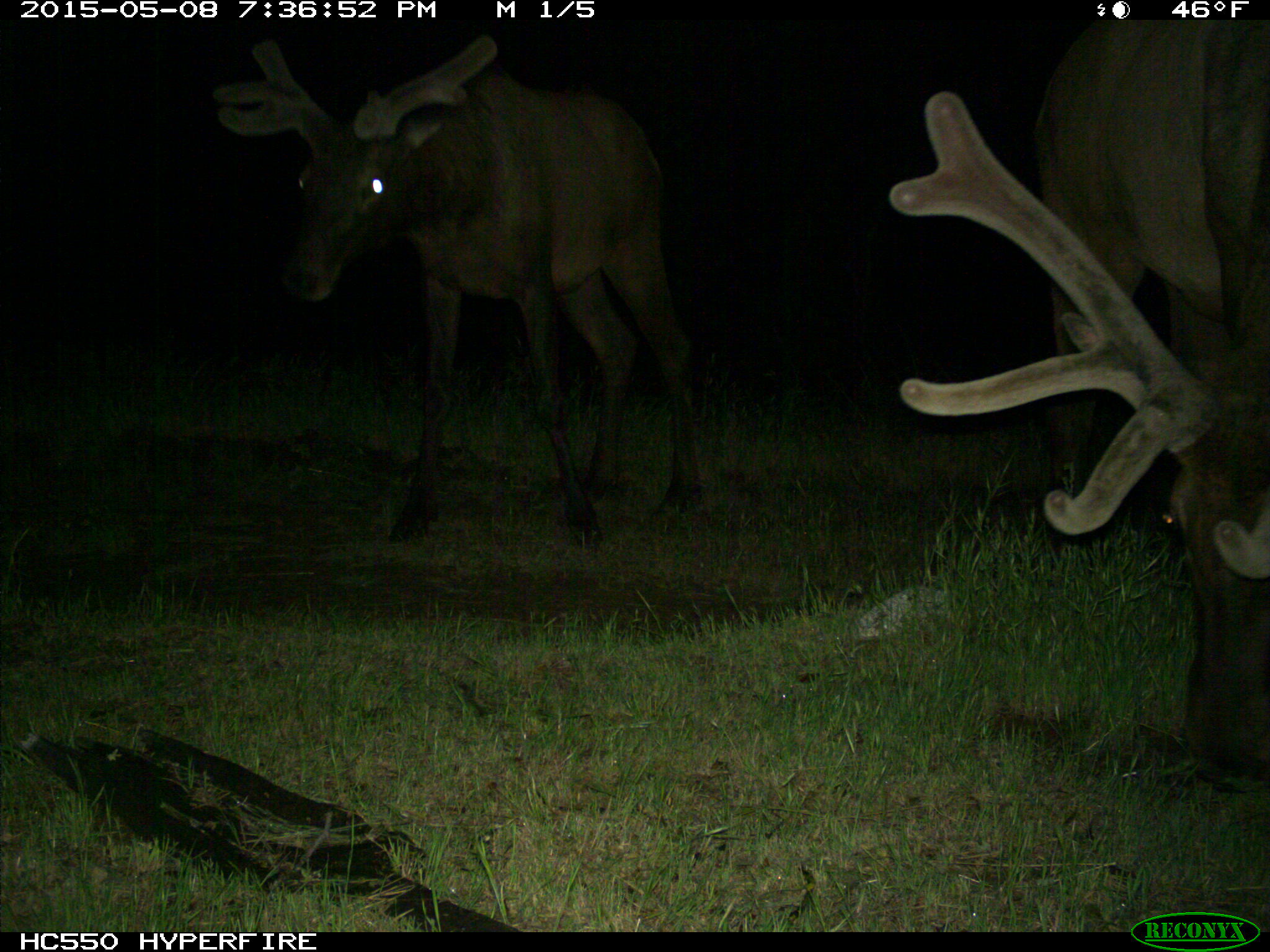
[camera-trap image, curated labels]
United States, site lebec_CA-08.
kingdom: Animalia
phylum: Chordata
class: Mammalia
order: Artiodactyla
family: Cervidae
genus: Cervus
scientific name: Cervus canadensis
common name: elk